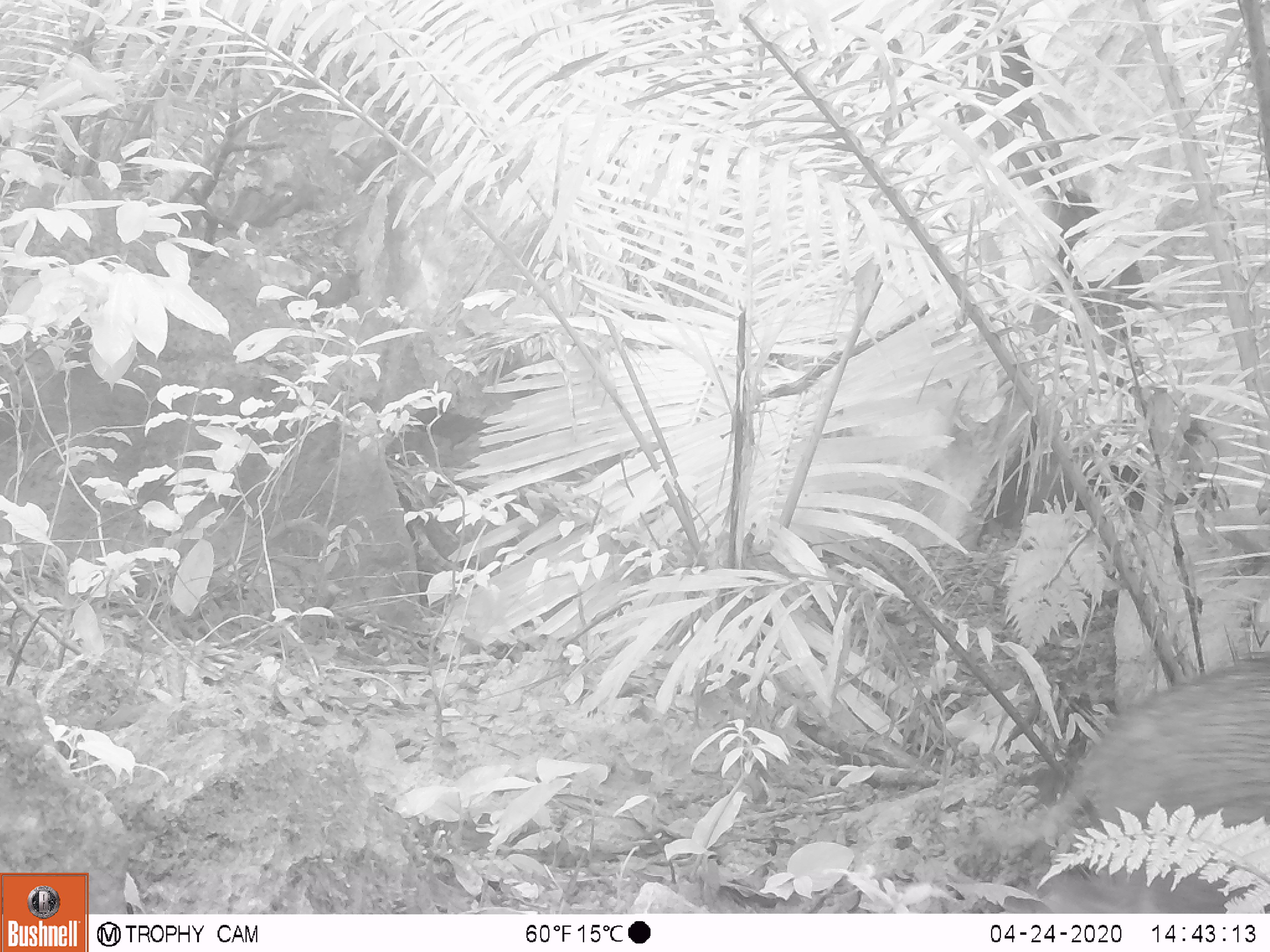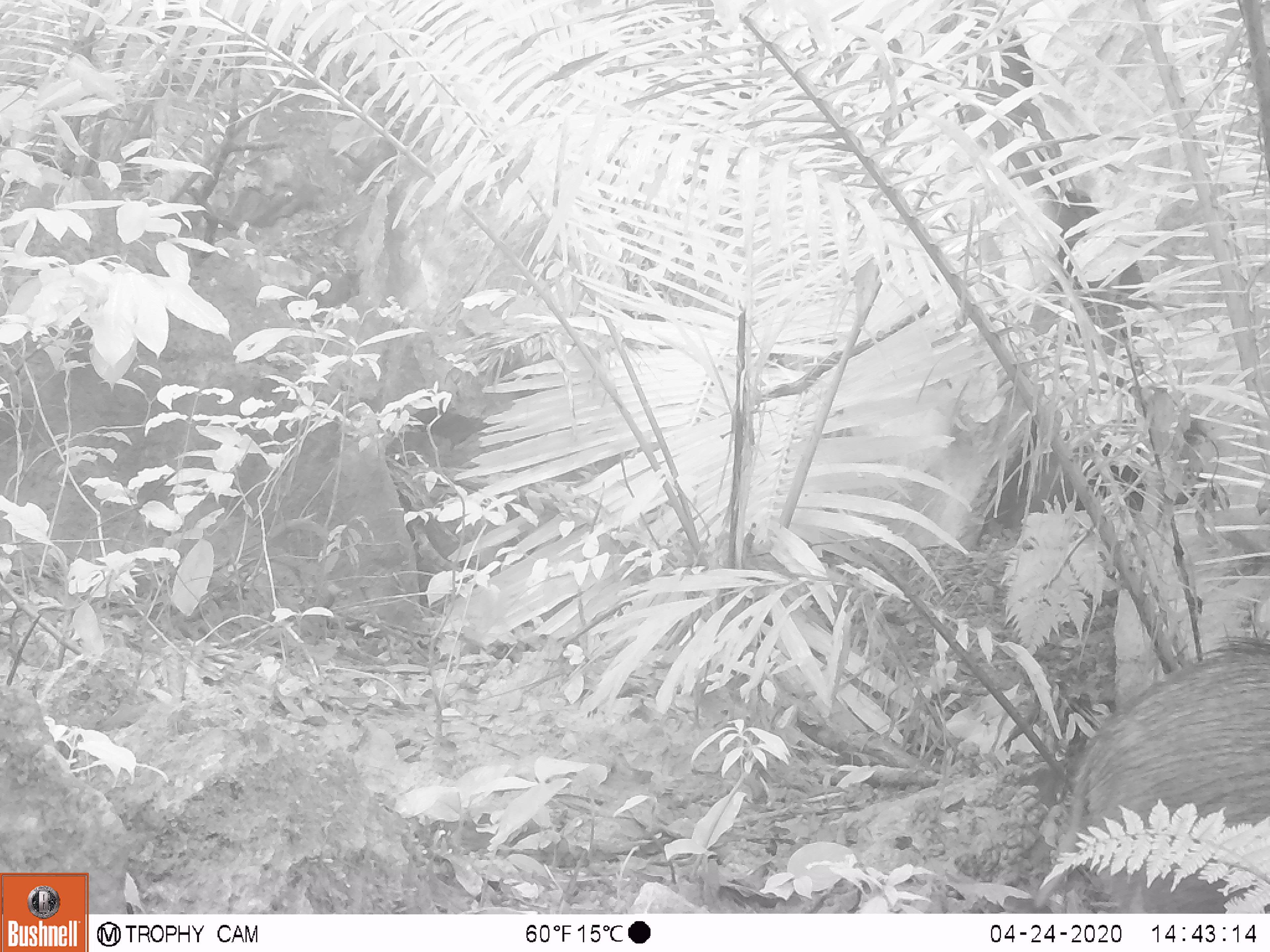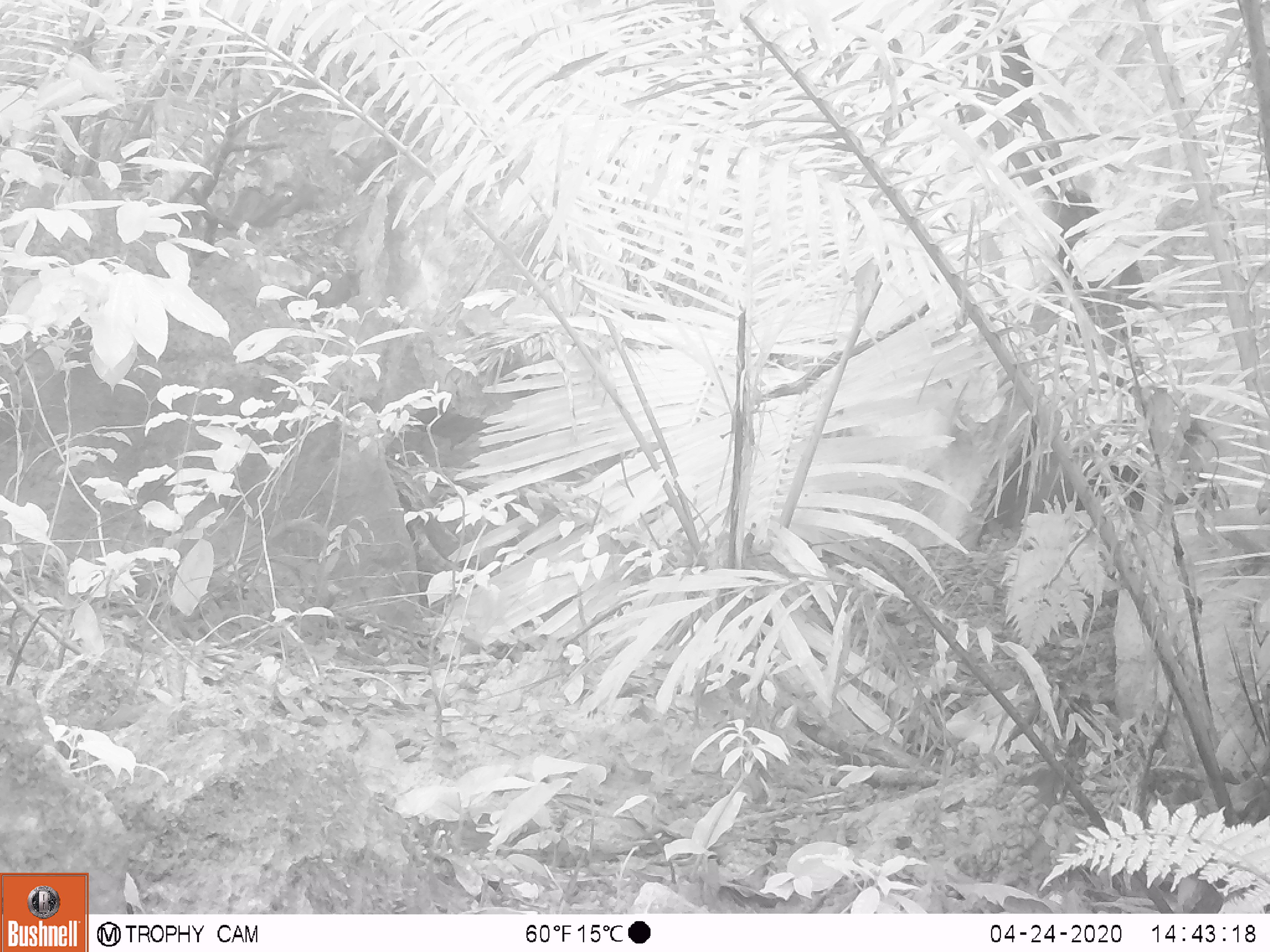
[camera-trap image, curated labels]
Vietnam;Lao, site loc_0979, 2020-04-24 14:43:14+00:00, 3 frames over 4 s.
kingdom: Animalia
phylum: Chordata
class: Mammalia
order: Artiodactyla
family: Suidae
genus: Sus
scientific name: Sus scrofa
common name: eurasian wild pig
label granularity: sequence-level